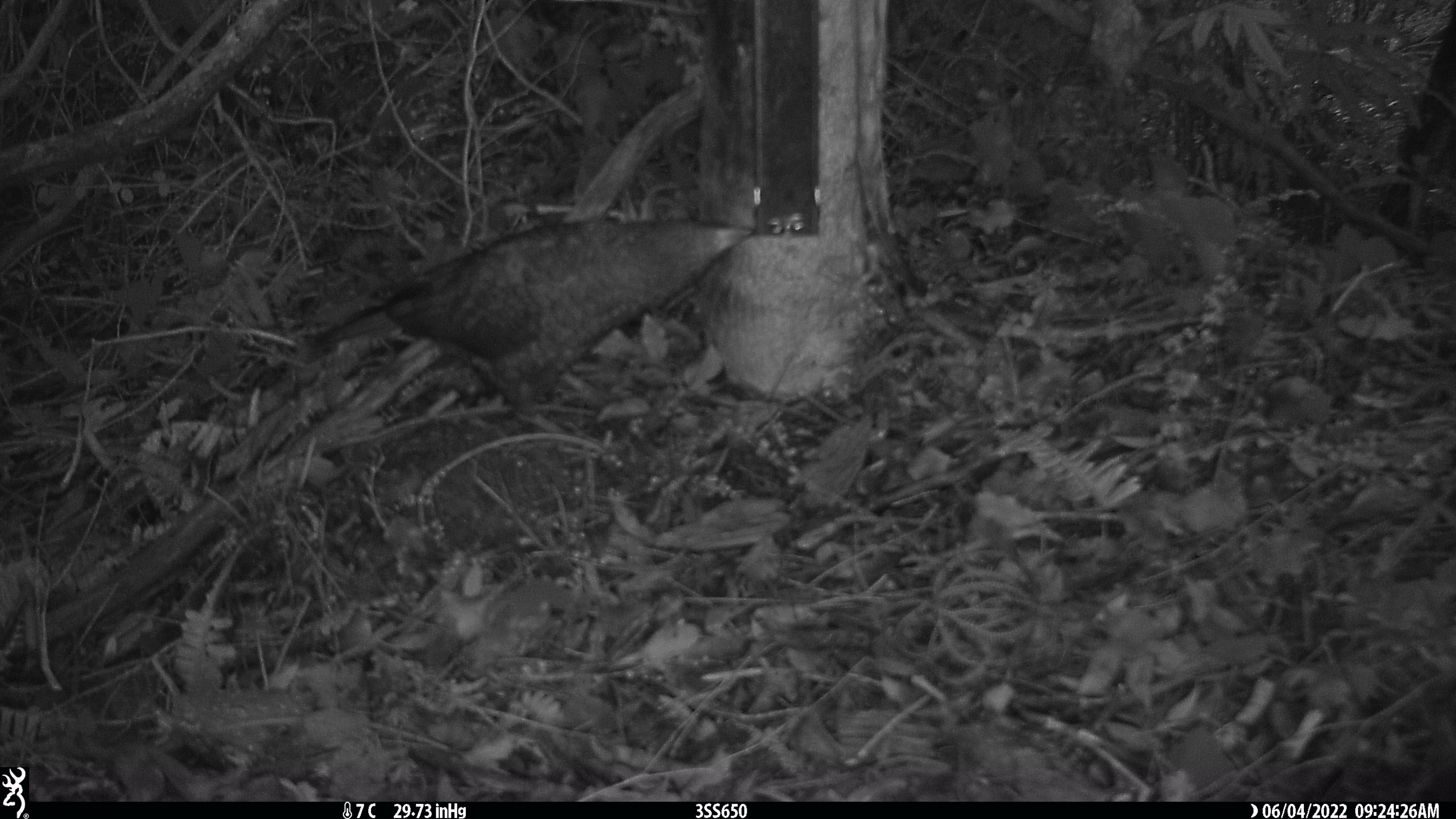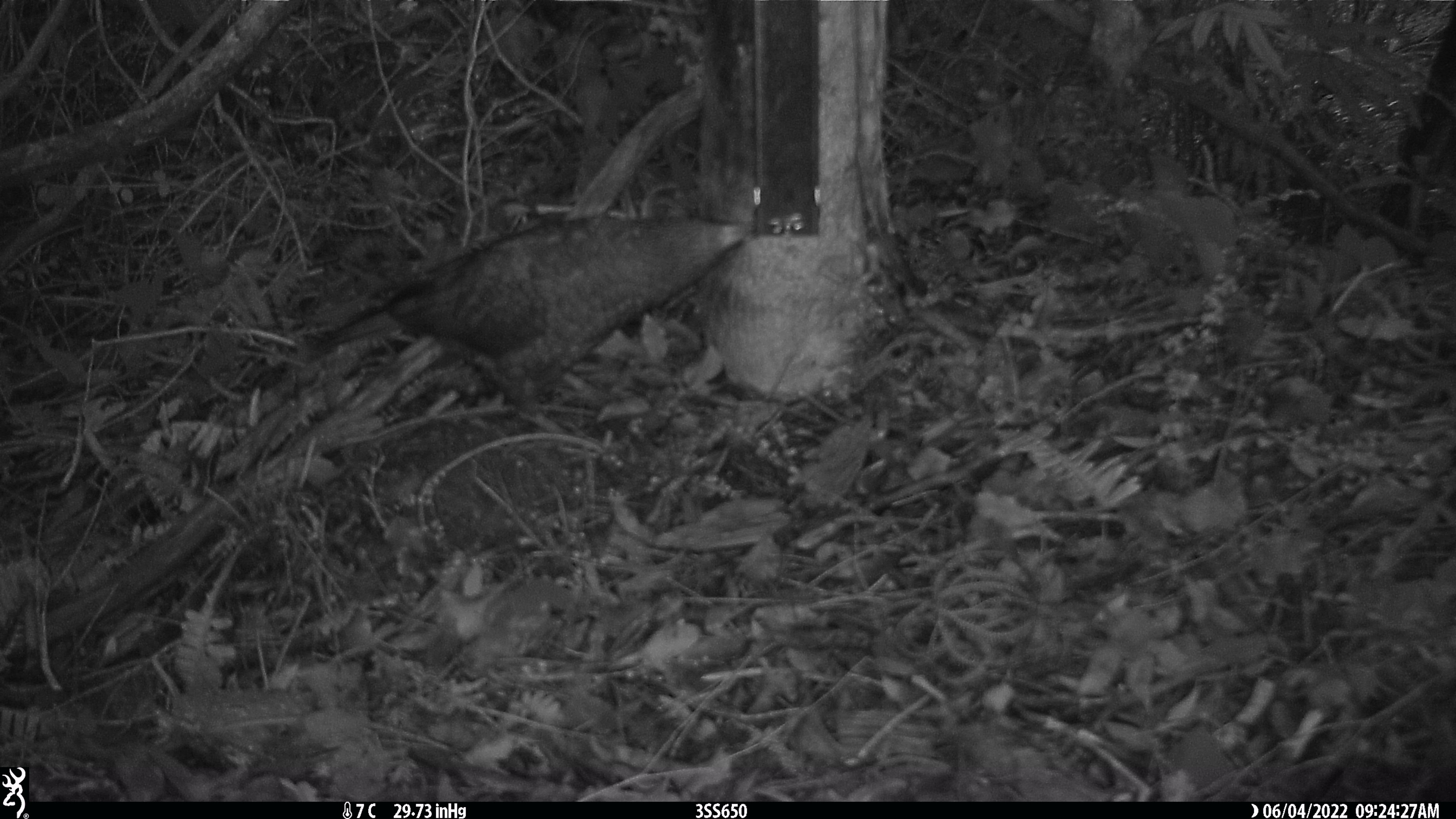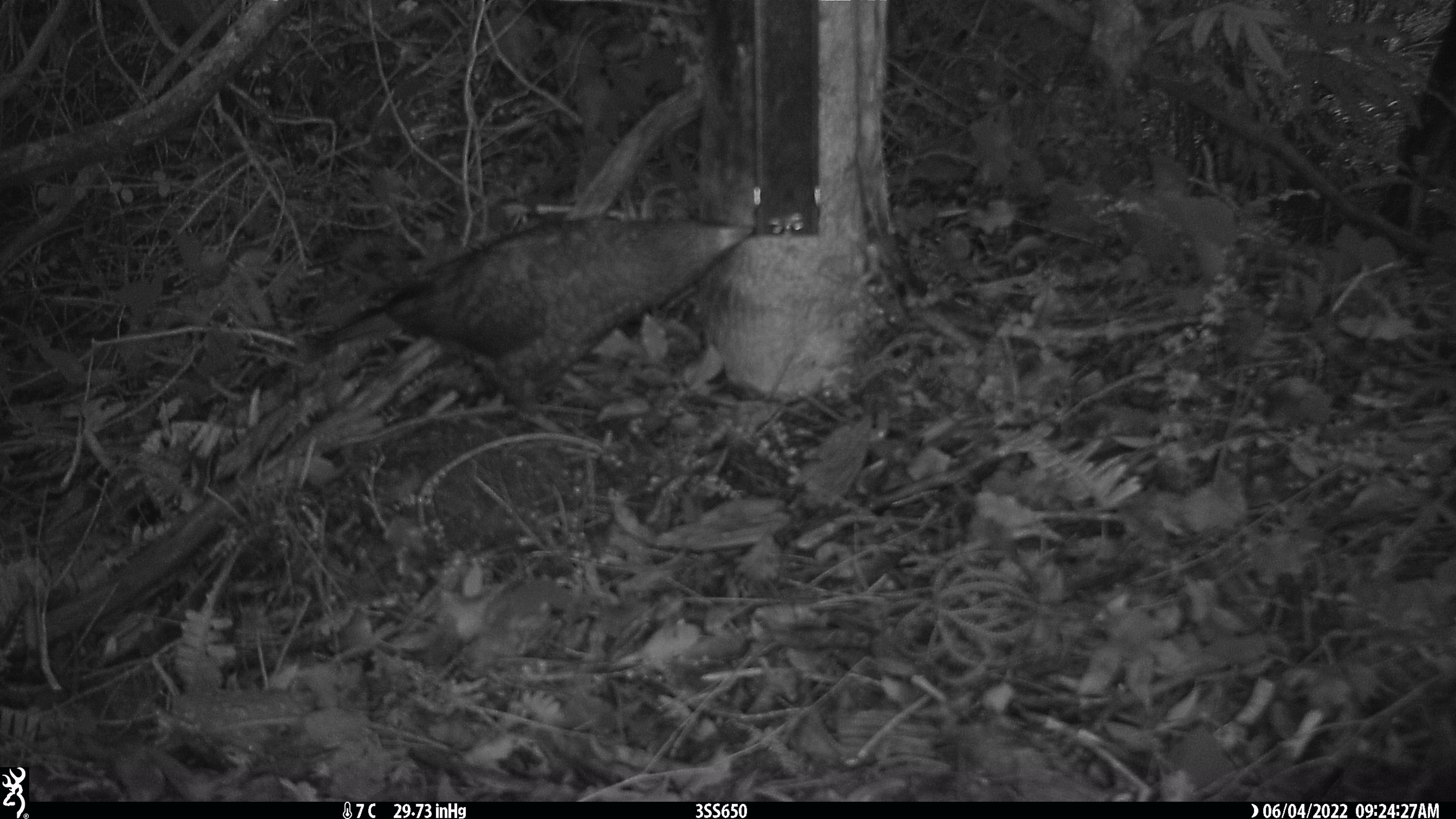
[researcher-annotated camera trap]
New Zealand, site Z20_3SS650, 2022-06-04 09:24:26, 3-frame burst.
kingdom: Animalia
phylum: Chordata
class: Aves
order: Psittaciformes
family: Strigopidae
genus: Nestor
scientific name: Nestor notabilis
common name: kea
Kea (Nestor notabilis).